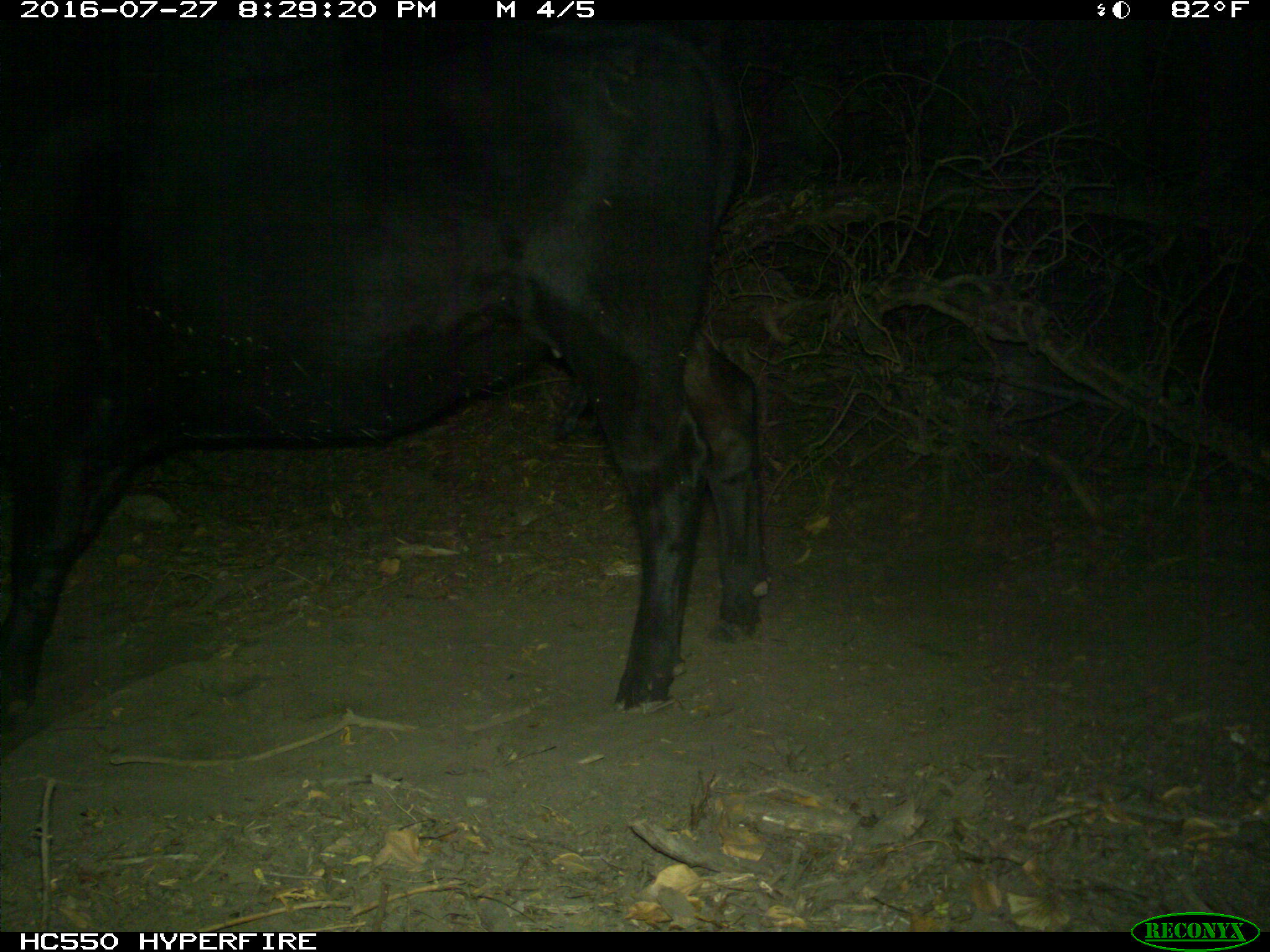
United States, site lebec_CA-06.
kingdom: Animalia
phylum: Chordata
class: Mammalia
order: Artiodactyla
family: Bovidae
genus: Bos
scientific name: Bos taurus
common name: domestic cow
Bos taurus (domestic cow).